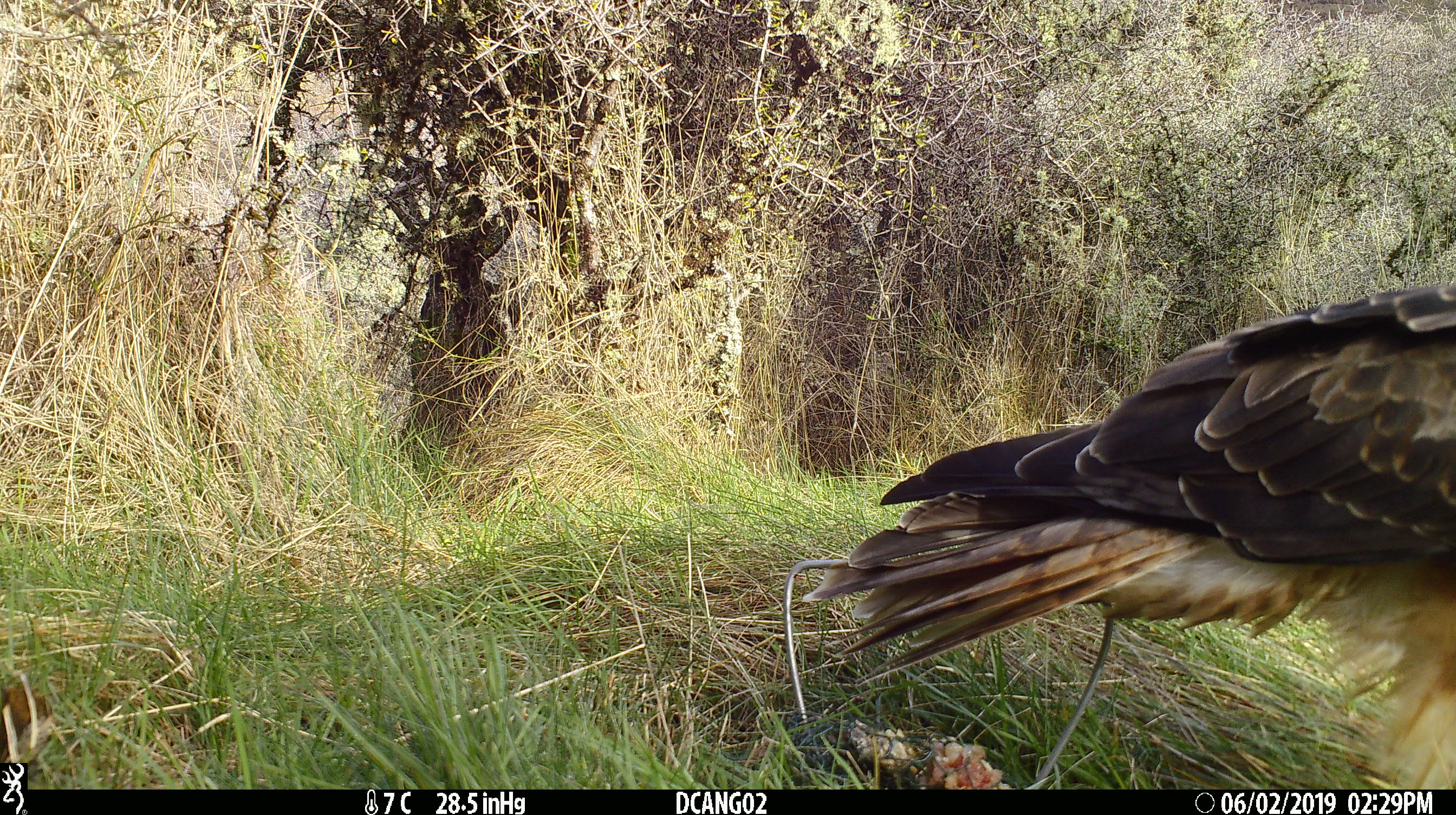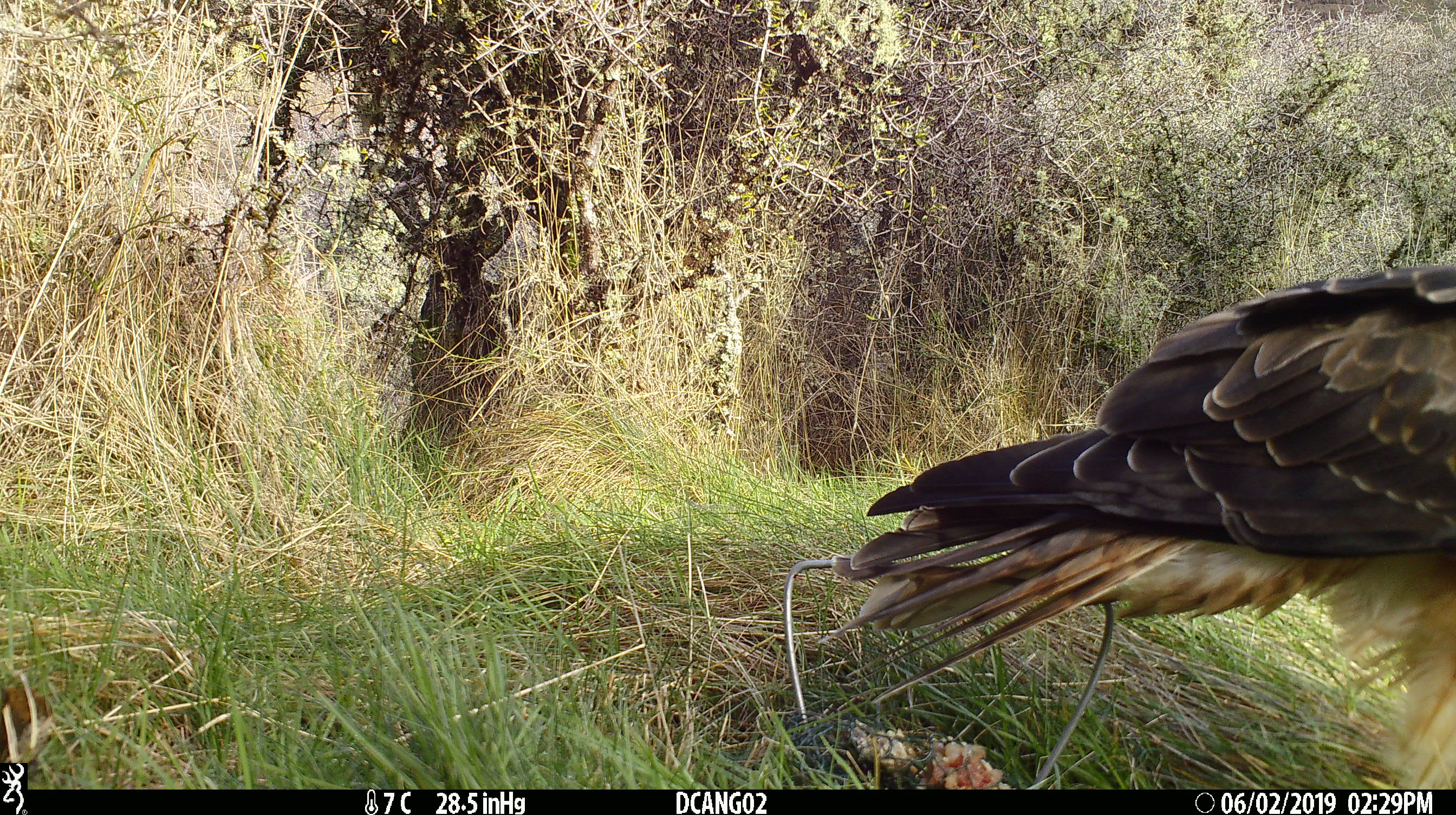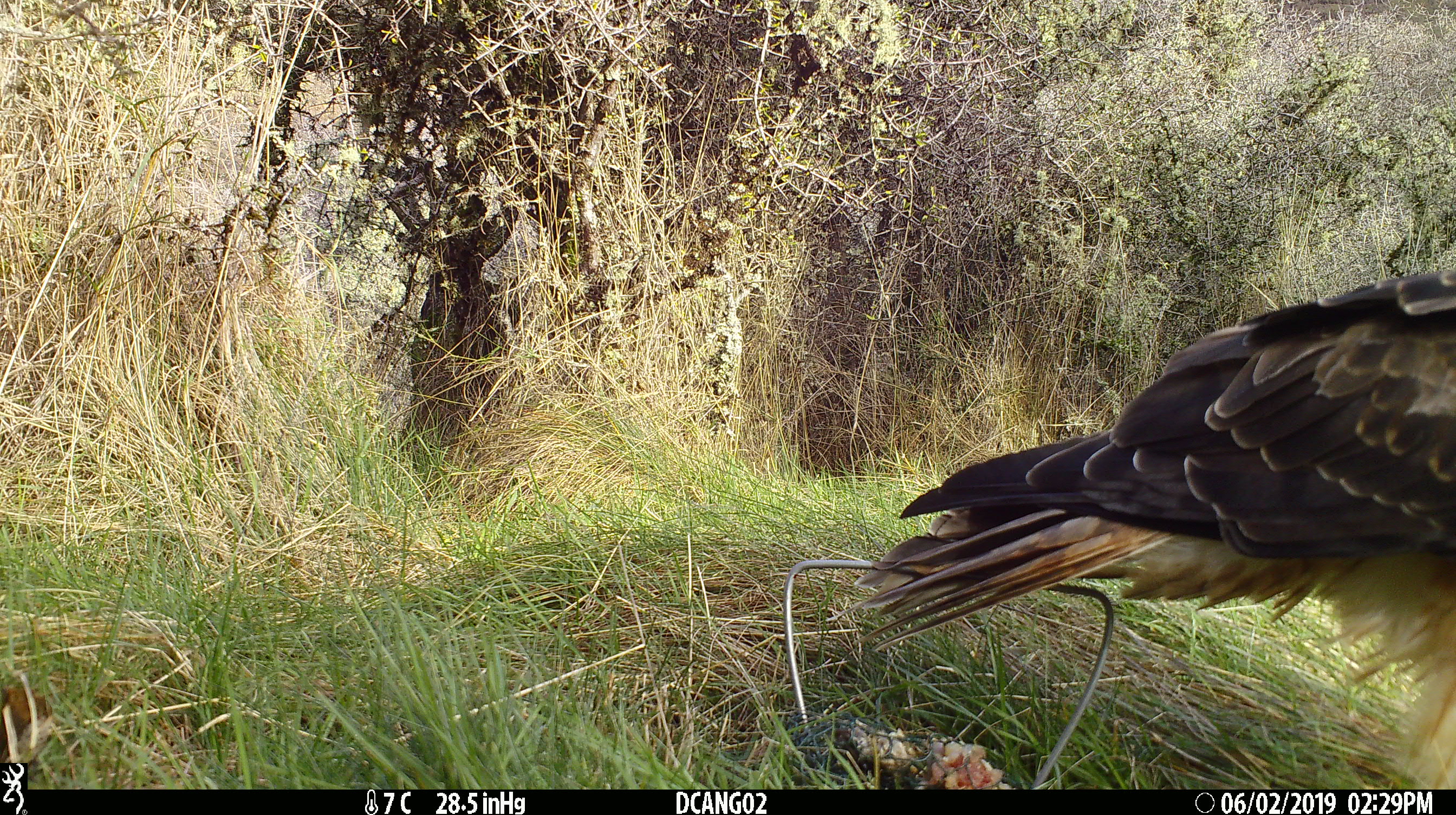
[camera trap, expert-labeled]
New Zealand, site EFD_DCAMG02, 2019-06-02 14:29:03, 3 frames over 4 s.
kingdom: Animalia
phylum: Chordata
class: Aves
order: Accipitriformes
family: Accipitridae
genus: Circus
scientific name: Circus approximans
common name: swamp harrier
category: harrier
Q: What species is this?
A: Harrier (swamp harrier) (Circus approximans).